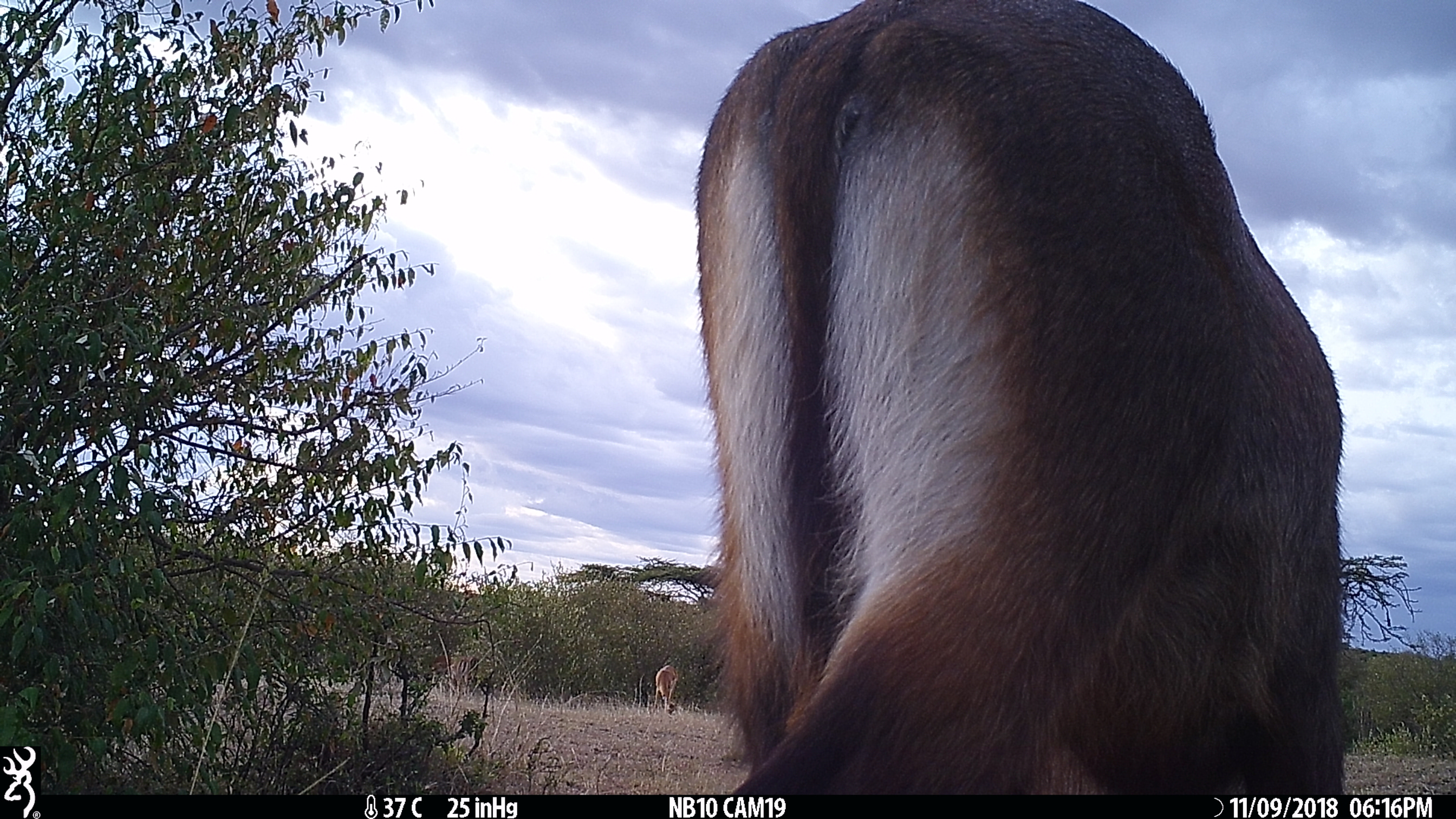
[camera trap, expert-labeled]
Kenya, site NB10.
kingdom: Animalia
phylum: Chordata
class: Mammalia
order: Artiodactyla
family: Bovidae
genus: Aepyceros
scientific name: Aepyceros melampus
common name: impala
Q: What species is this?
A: Impala (Aepyceros melampus).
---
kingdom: Animalia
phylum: Chordata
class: Mammalia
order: Artiodactyla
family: Bovidae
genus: Kobus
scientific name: Kobus ellipsiprymnus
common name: waterbuck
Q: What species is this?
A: Waterbuck (Kobus ellipsiprymnus).